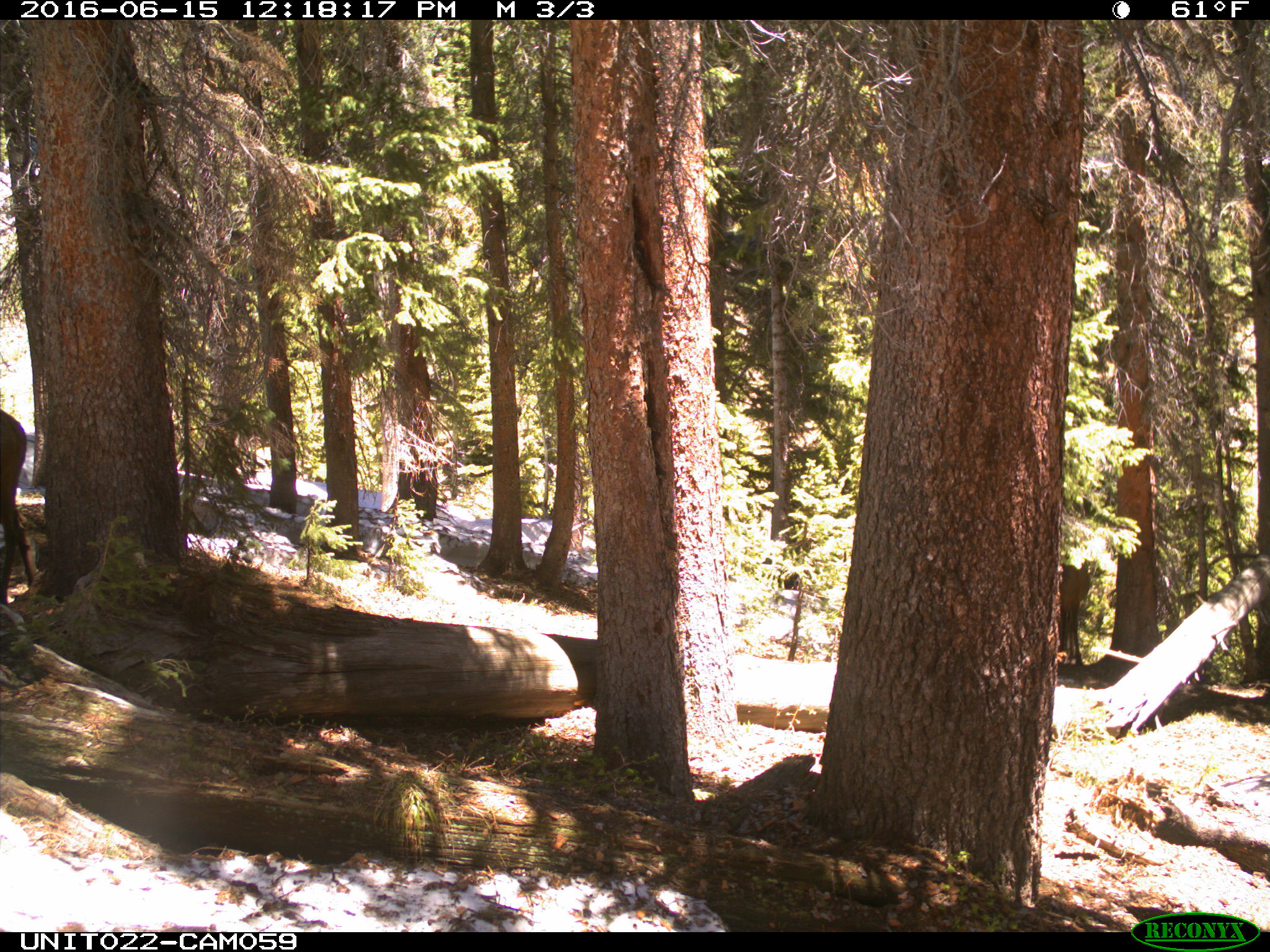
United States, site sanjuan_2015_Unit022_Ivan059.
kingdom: Animalia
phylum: Chordata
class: Mammalia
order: Artiodactyla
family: Cervidae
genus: Cervus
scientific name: Cervus elaphus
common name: red deer